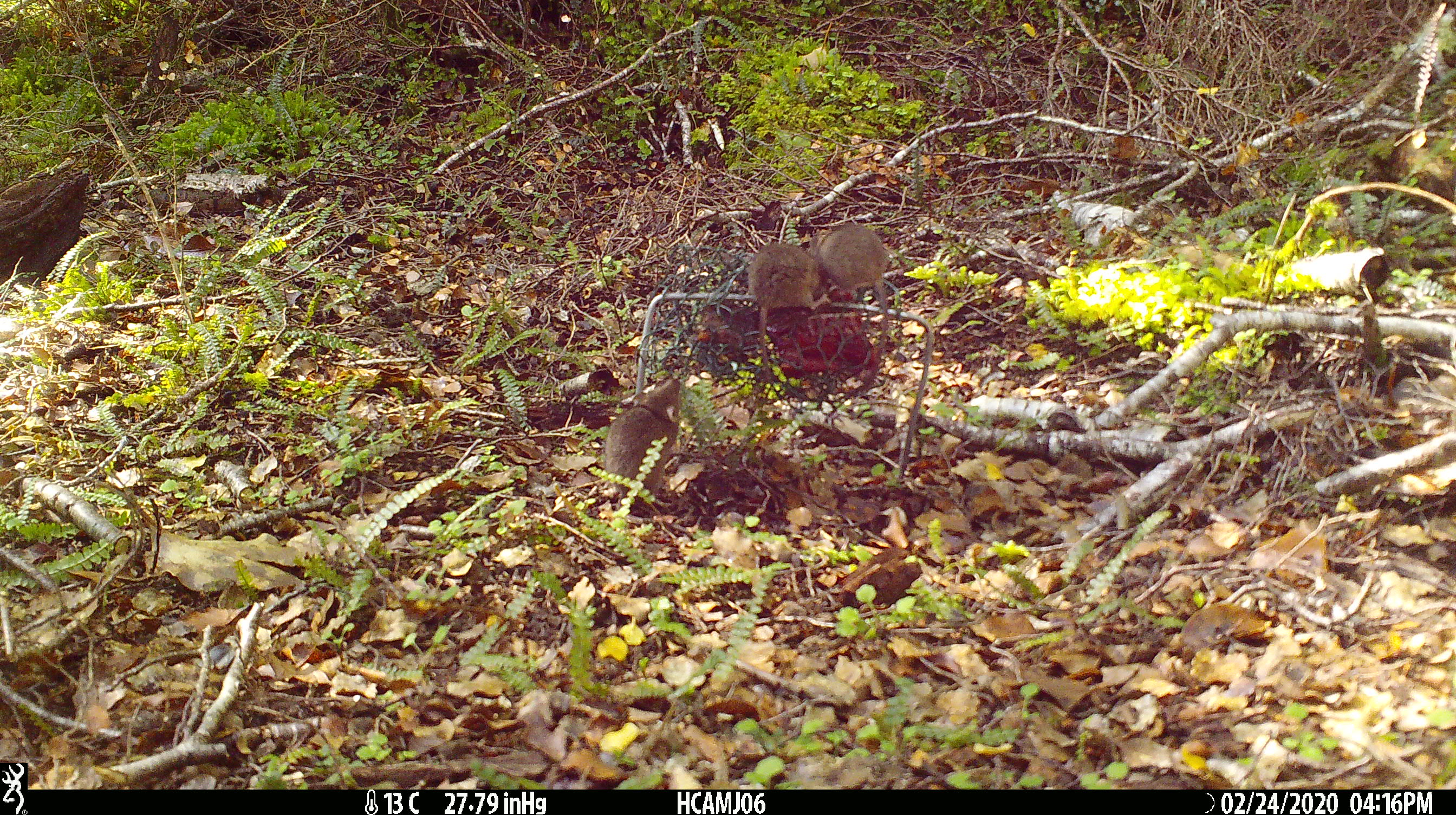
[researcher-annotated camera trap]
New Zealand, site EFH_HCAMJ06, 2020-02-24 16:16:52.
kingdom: Animalia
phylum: Chordata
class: Mammalia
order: Rodentia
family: Muridae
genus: Mus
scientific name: Mus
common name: mouse